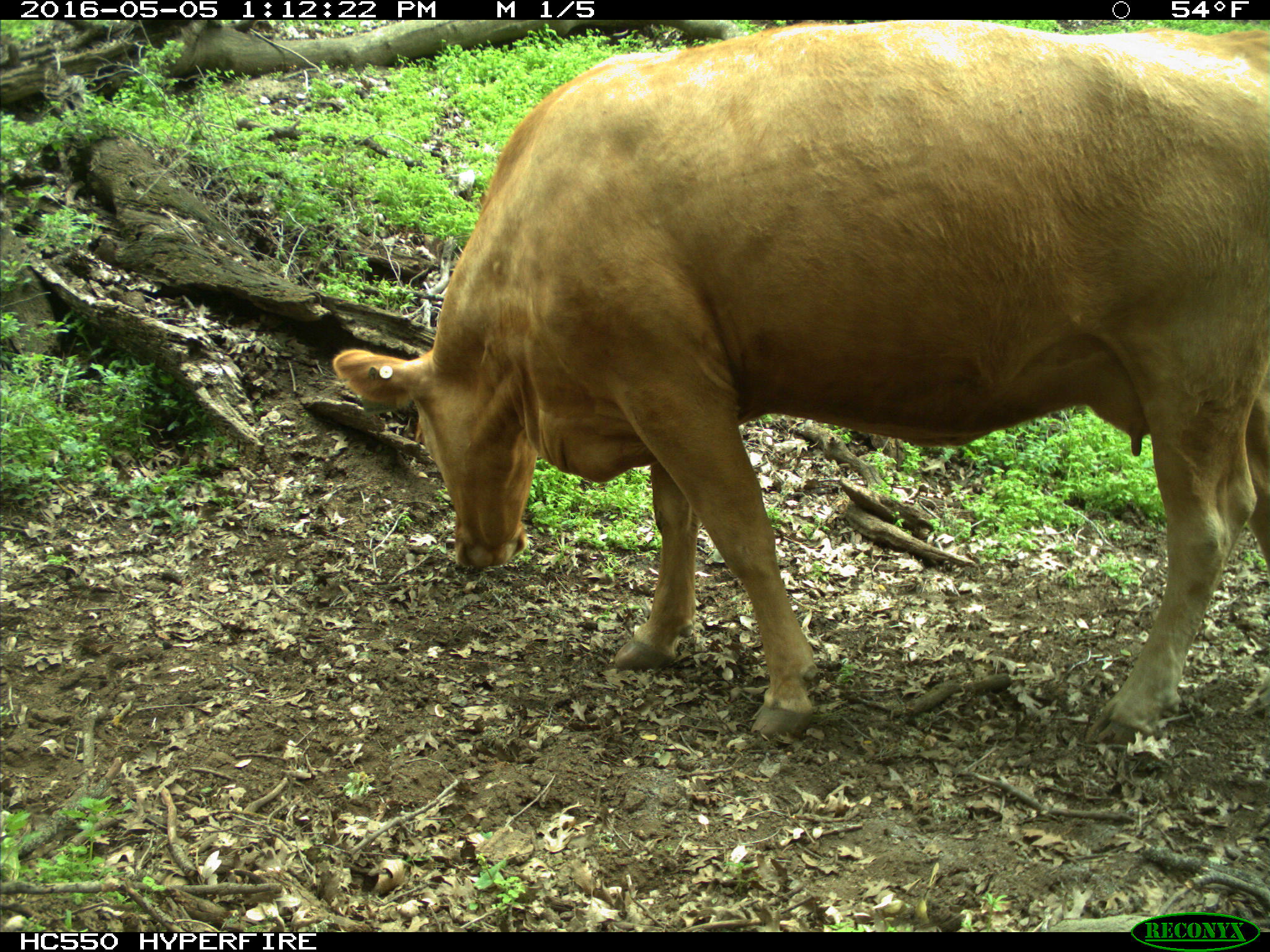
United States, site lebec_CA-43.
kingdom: Animalia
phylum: Chordata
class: Mammalia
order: Artiodactyla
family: Bovidae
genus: Bos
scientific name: Bos taurus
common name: domestic cow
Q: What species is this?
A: Bos taurus (domestic cow).